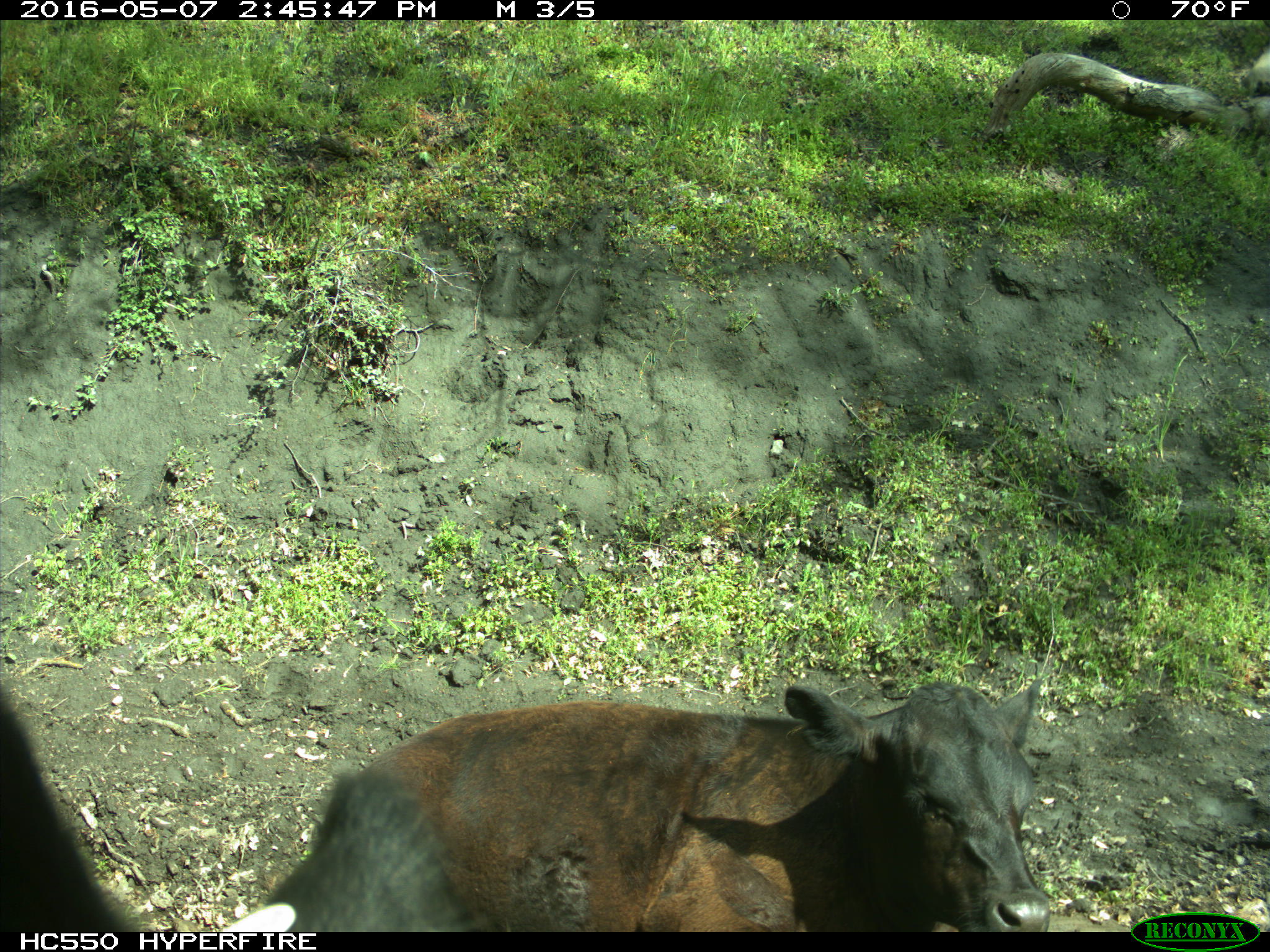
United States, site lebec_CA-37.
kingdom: Animalia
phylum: Chordata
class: Mammalia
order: Artiodactyla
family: Bovidae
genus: Bos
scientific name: Bos taurus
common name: domestic cow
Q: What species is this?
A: Bos taurus (domestic cow).